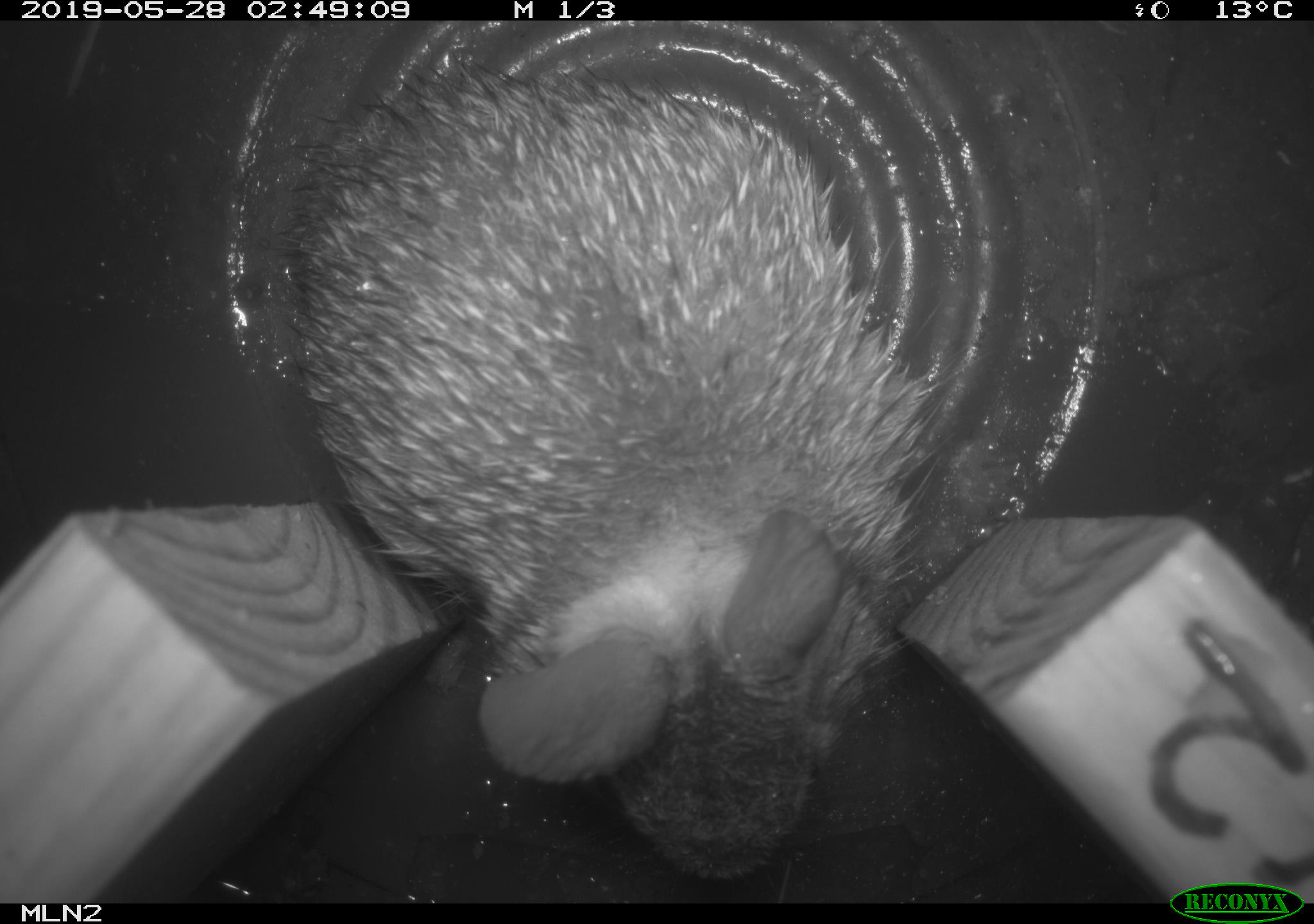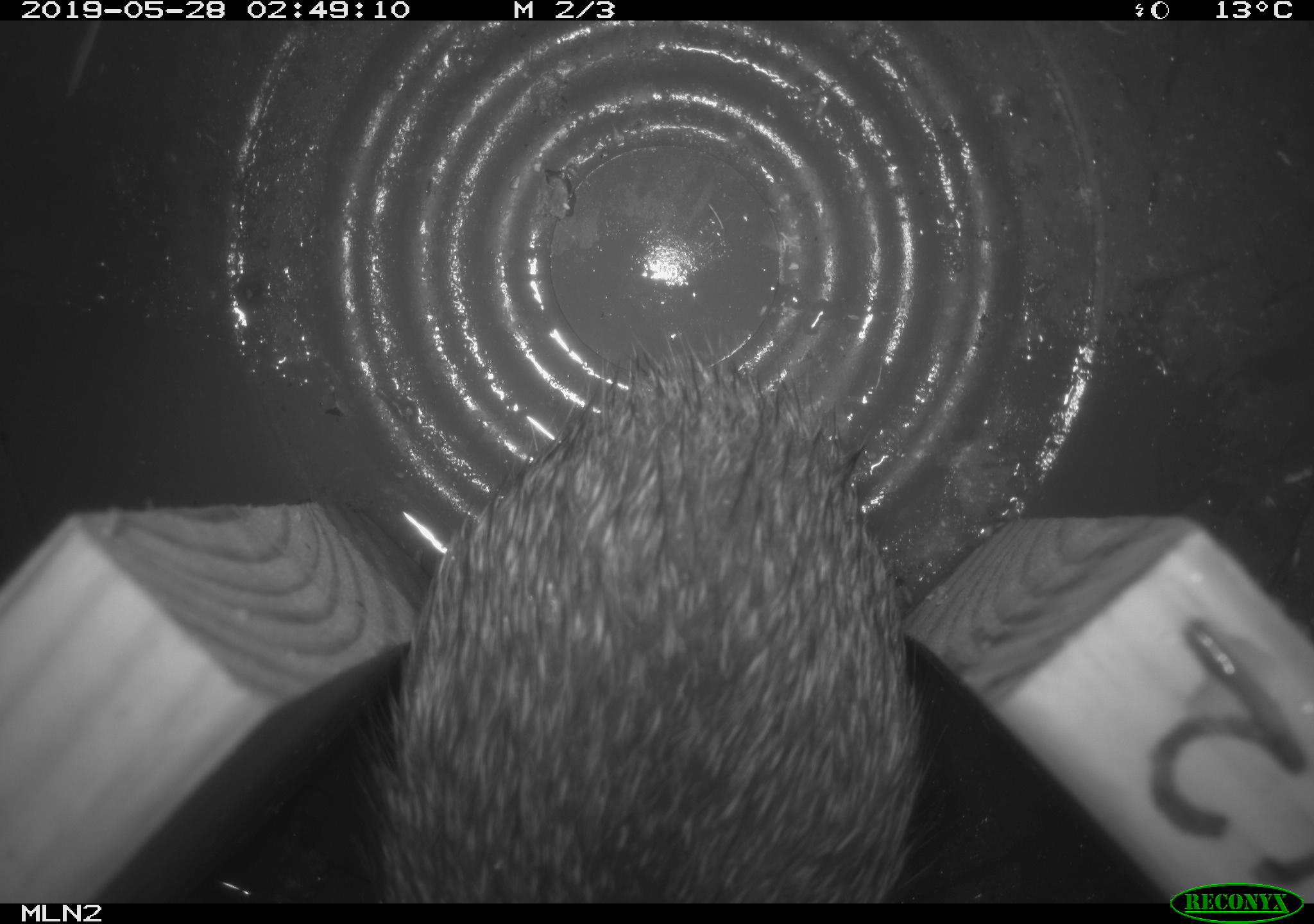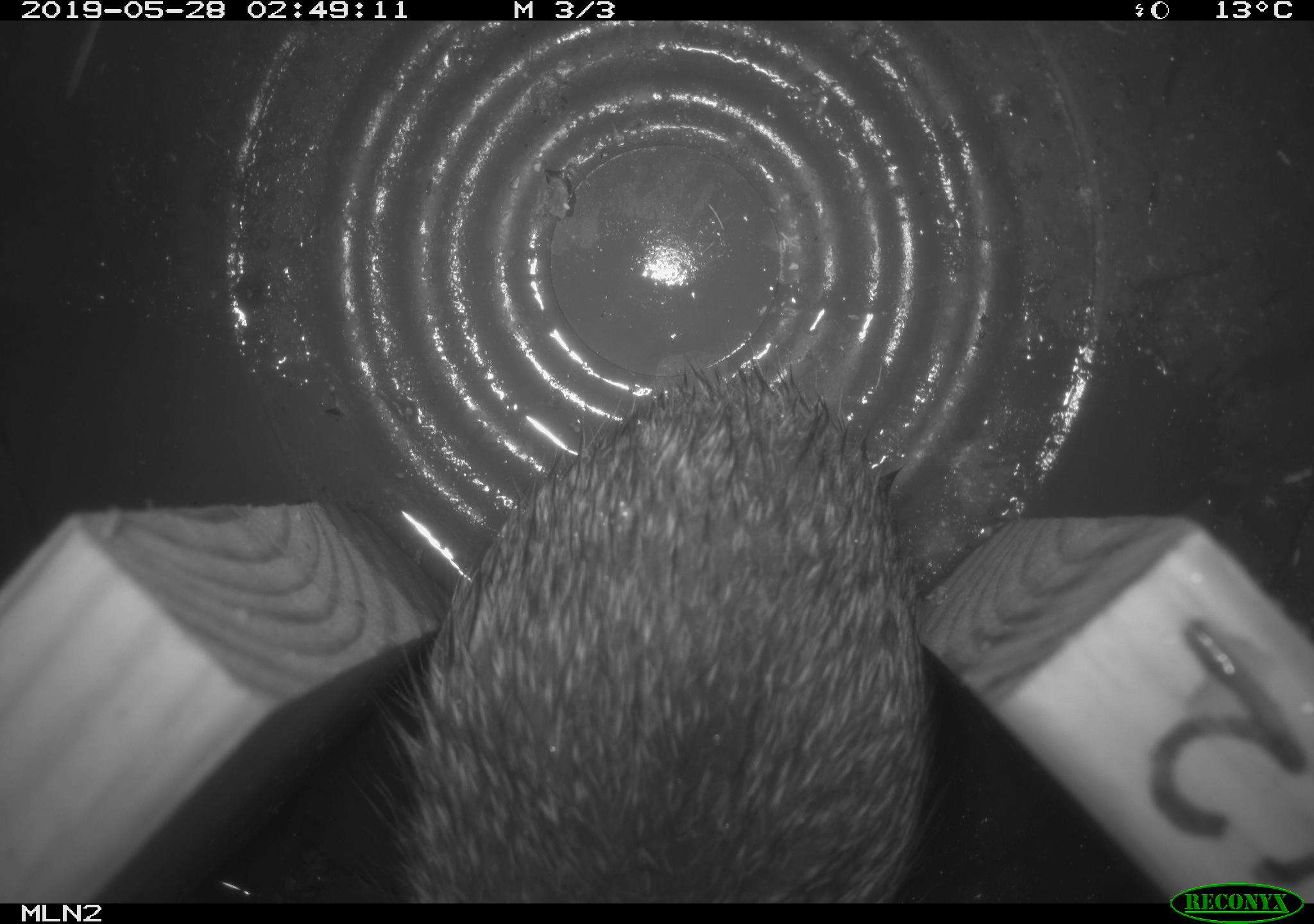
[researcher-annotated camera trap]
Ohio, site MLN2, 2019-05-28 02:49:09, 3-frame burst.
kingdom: Animalia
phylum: Chordata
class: Mammalia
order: Lagomorpha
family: Leporidae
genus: Sylvilagus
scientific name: Sylvilagus floridanus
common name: eastern cottontail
Eastern cottontail (Sylvilagus floridanus).